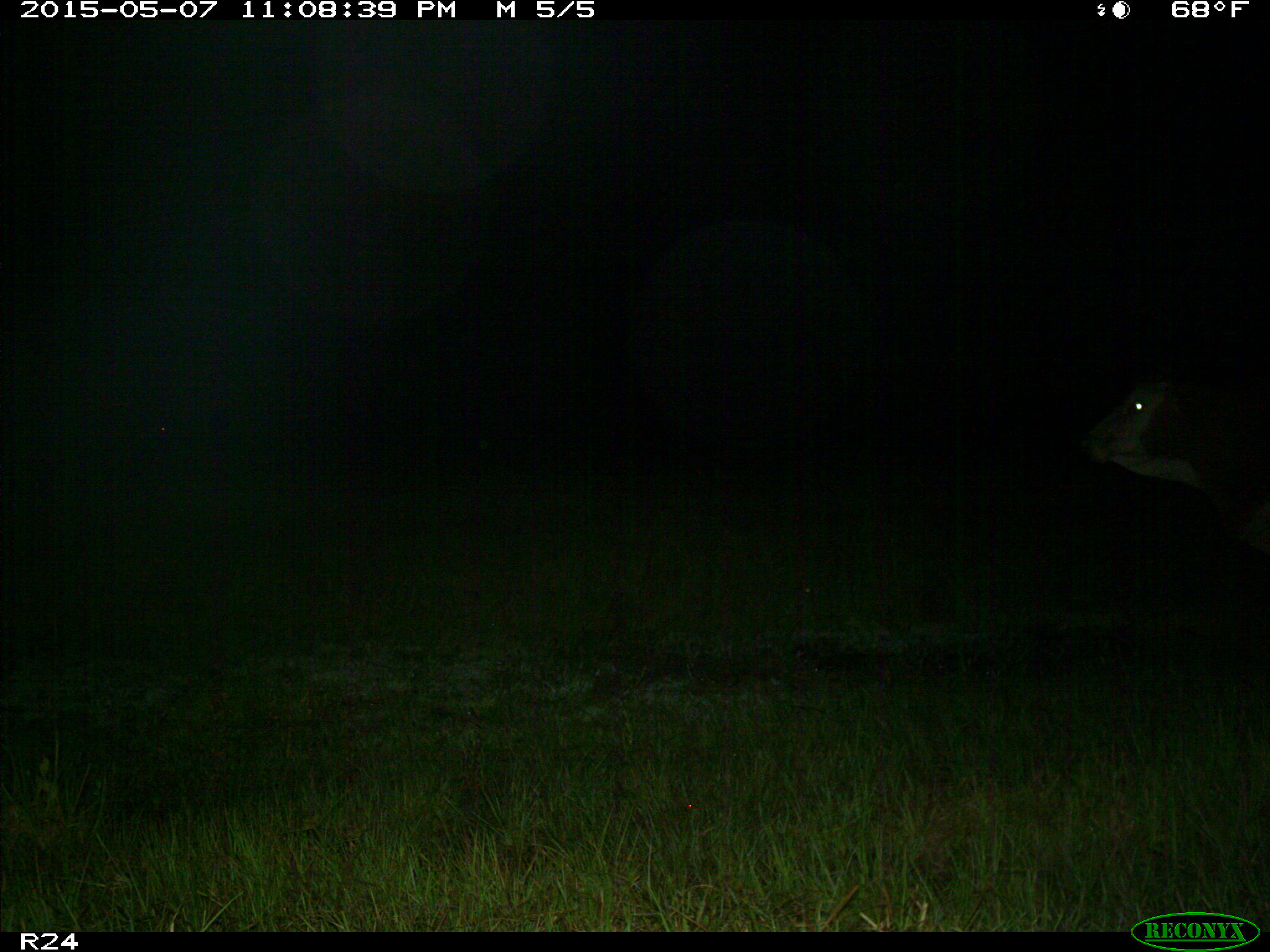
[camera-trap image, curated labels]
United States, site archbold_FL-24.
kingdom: Animalia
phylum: Chordata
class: Mammalia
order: Artiodactyla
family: Bovidae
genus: Bos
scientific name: Bos taurus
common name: domestic cow